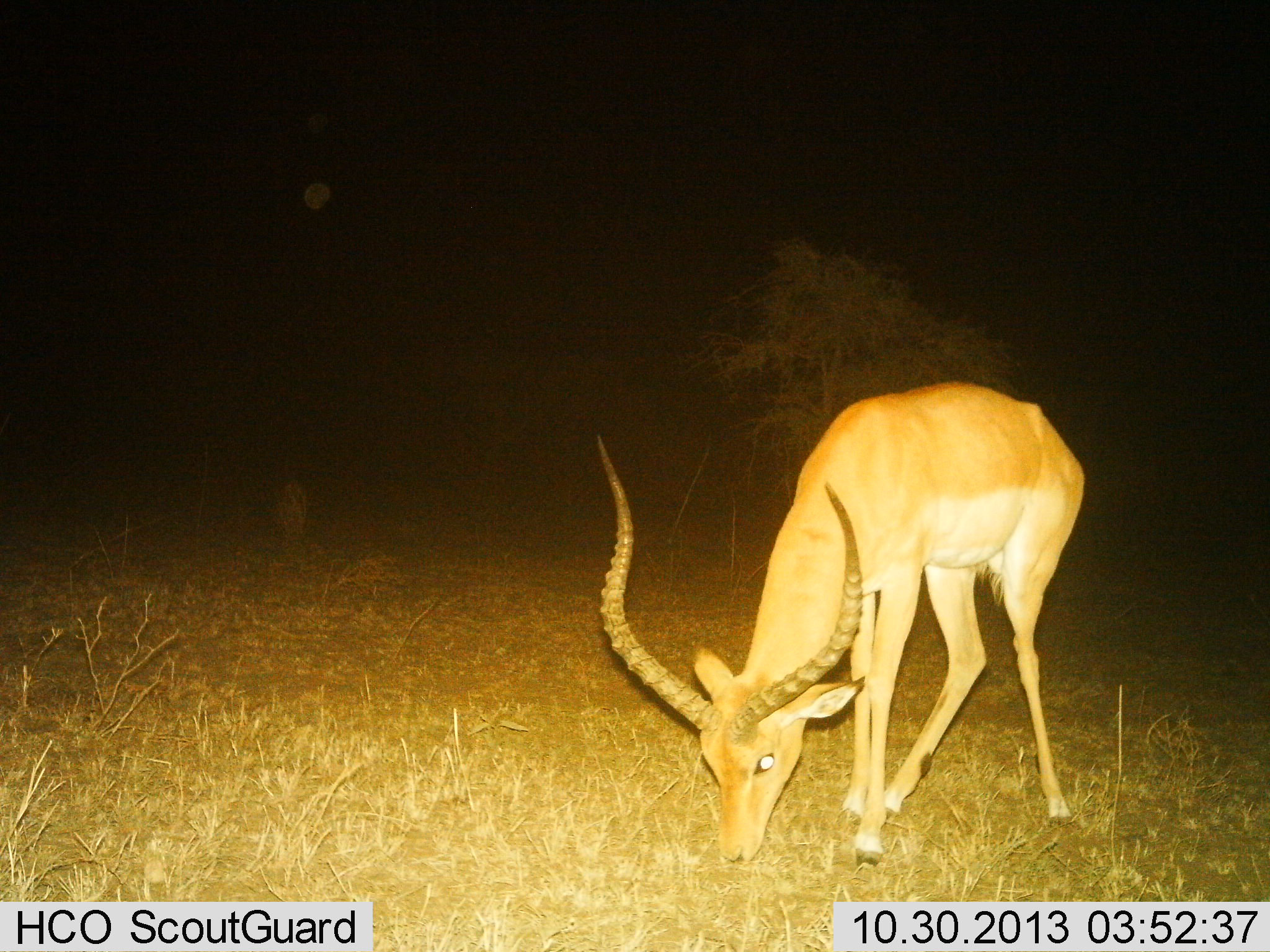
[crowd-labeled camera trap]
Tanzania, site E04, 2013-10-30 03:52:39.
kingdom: Animalia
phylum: Chordata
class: Mammalia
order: Artiodactyla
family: Bovidae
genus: Aepyceros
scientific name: Aepyceros melampus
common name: impala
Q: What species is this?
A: Impala (Aepyceros melampus).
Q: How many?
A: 1.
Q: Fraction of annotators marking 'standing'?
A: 6%.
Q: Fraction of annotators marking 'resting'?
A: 0%.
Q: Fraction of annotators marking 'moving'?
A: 0%.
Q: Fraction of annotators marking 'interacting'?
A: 0%.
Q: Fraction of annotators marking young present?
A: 0%.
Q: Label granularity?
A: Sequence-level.